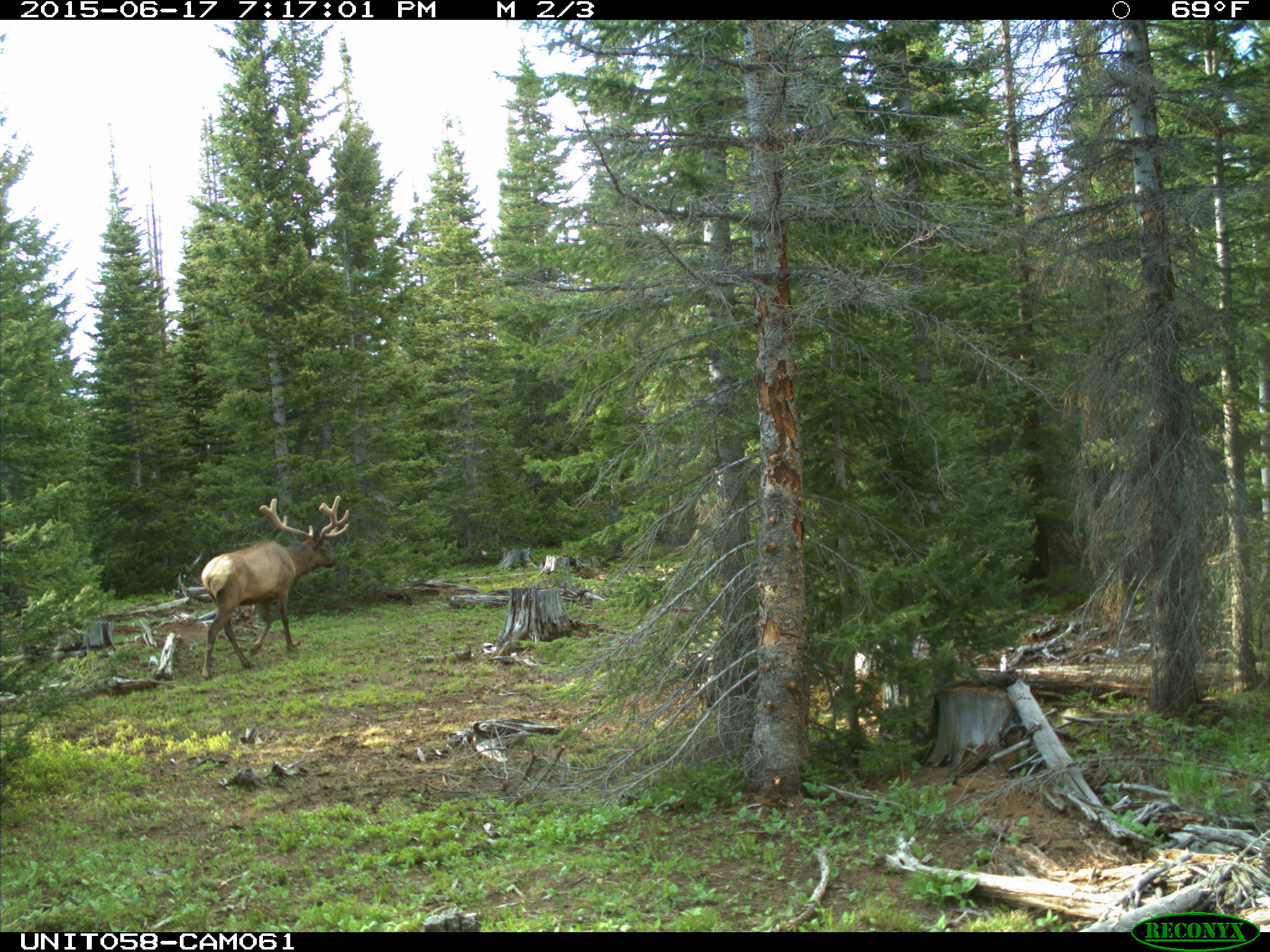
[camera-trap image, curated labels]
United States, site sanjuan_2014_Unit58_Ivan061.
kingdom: Animalia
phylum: Chordata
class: Mammalia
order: Artiodactyla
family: Cervidae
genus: Cervus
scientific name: Cervus elaphus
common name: red deer